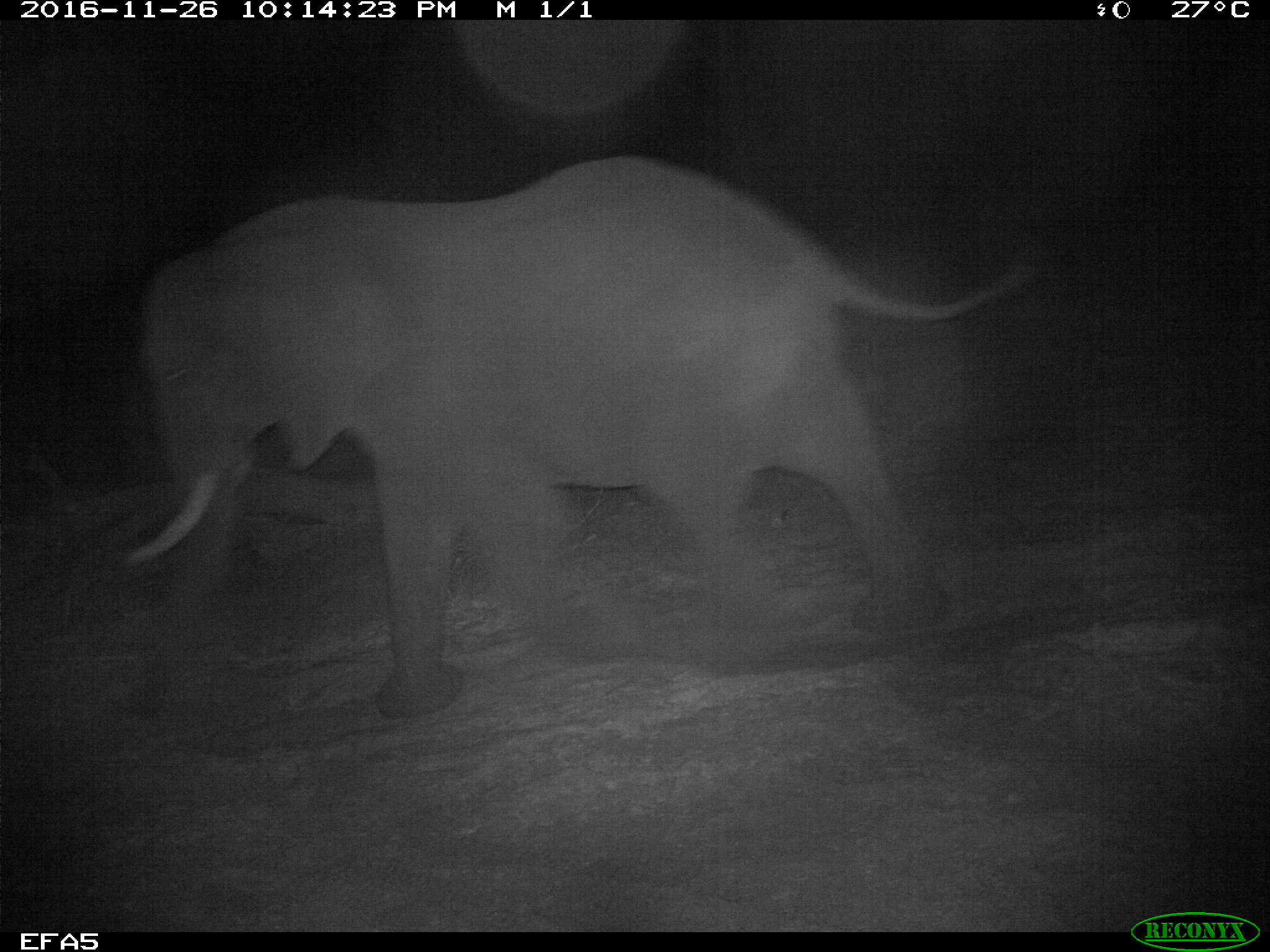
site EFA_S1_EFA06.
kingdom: Animalia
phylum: Chordata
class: Mammalia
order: Proboscidea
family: Elephantidae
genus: Loxodonta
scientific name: Loxodonta africana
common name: african bush elephant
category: elephant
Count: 1.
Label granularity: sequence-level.